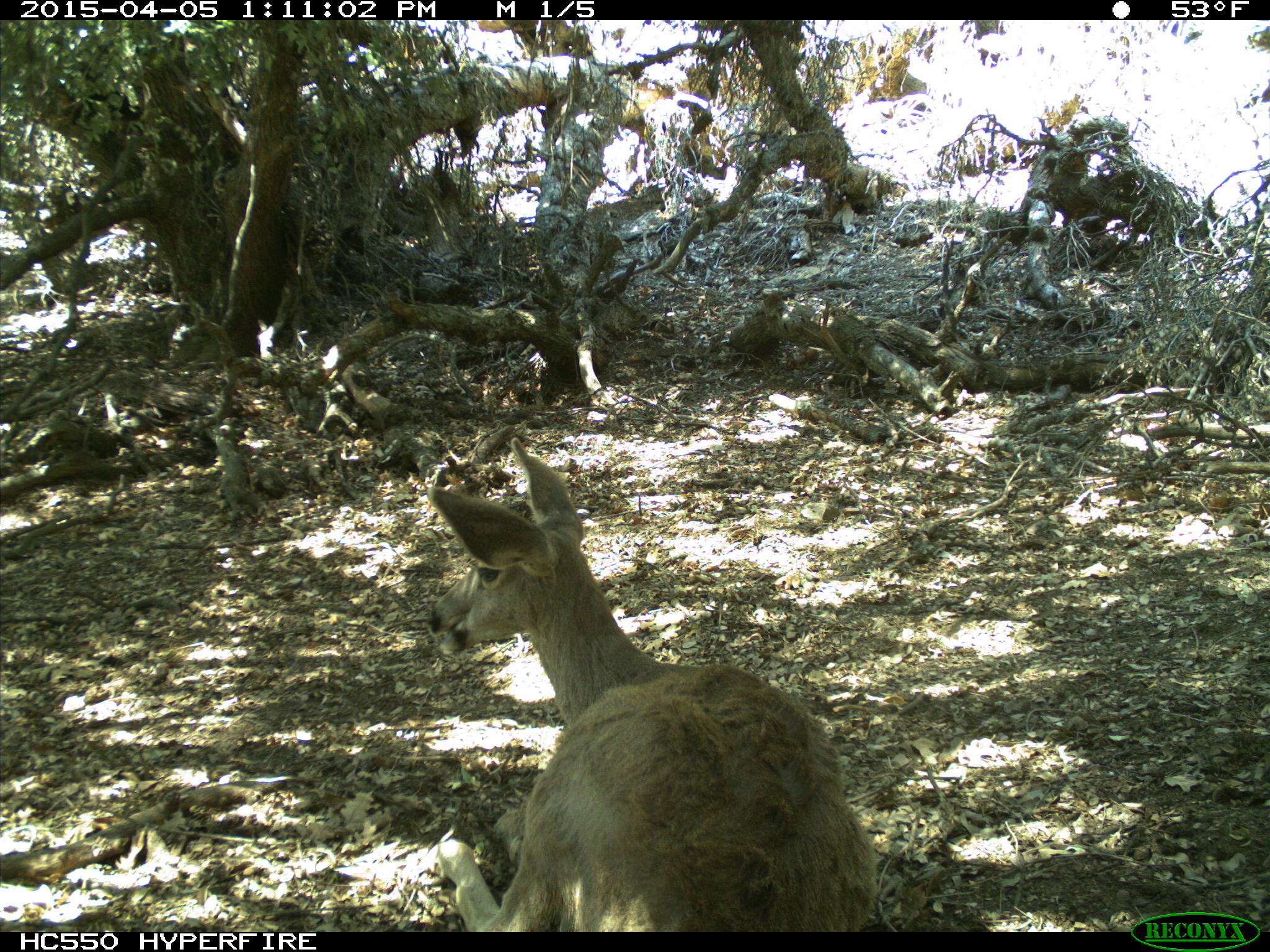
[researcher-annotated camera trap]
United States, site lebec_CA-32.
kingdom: Animalia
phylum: Chordata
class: Mammalia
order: Artiodactyla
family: Cervidae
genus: Odocoileus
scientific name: Odocoileus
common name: deer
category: unidentified deer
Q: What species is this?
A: Unidentified deer (deer) (Odocoileus).